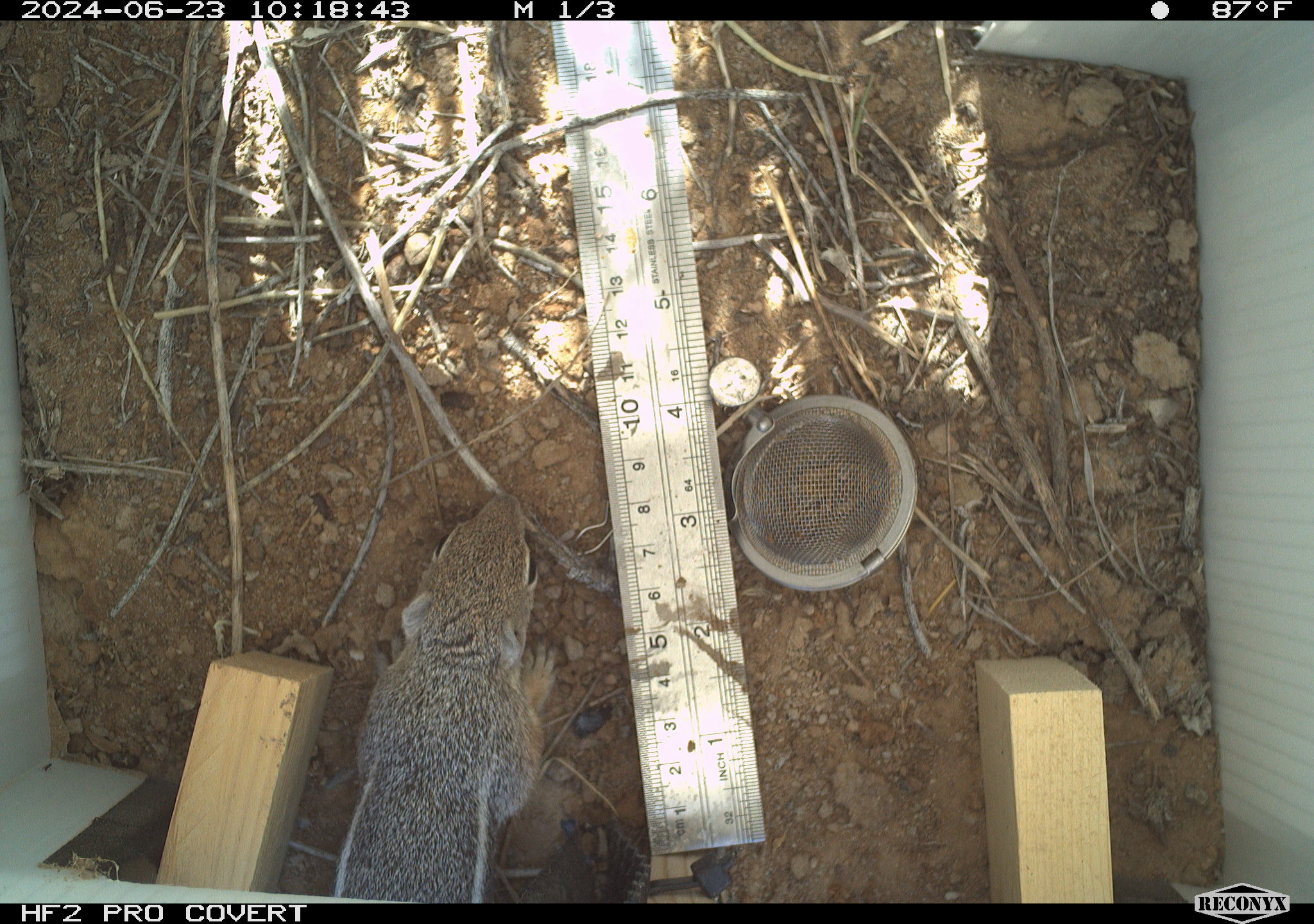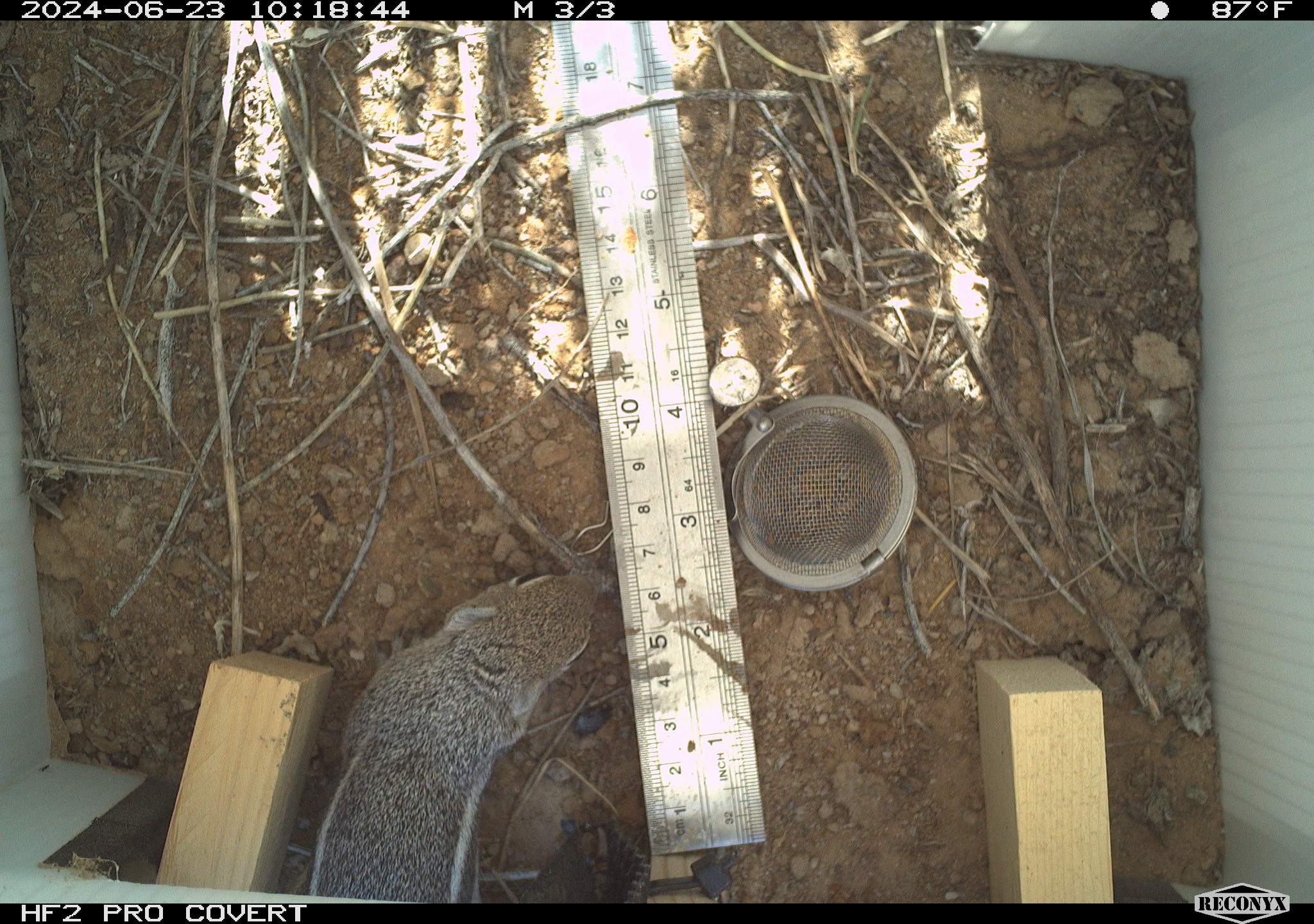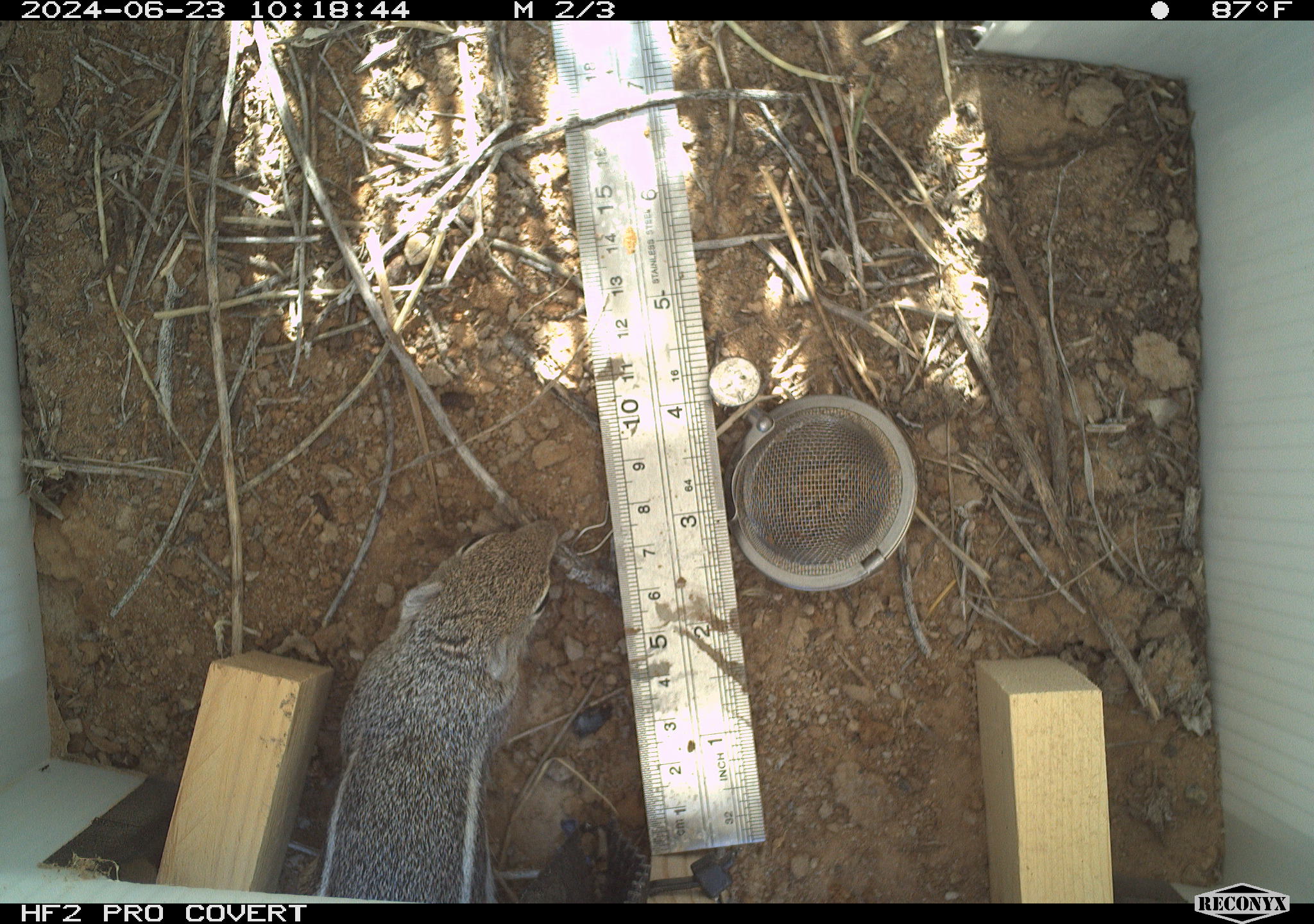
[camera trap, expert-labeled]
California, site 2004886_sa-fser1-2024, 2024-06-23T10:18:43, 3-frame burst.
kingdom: Animalia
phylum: Chordata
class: Mammalia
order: Rodentia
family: Sciuridae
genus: Ammospermophilus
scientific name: Ammospermophilus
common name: antelope ground squirrels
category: ammospermophilus species